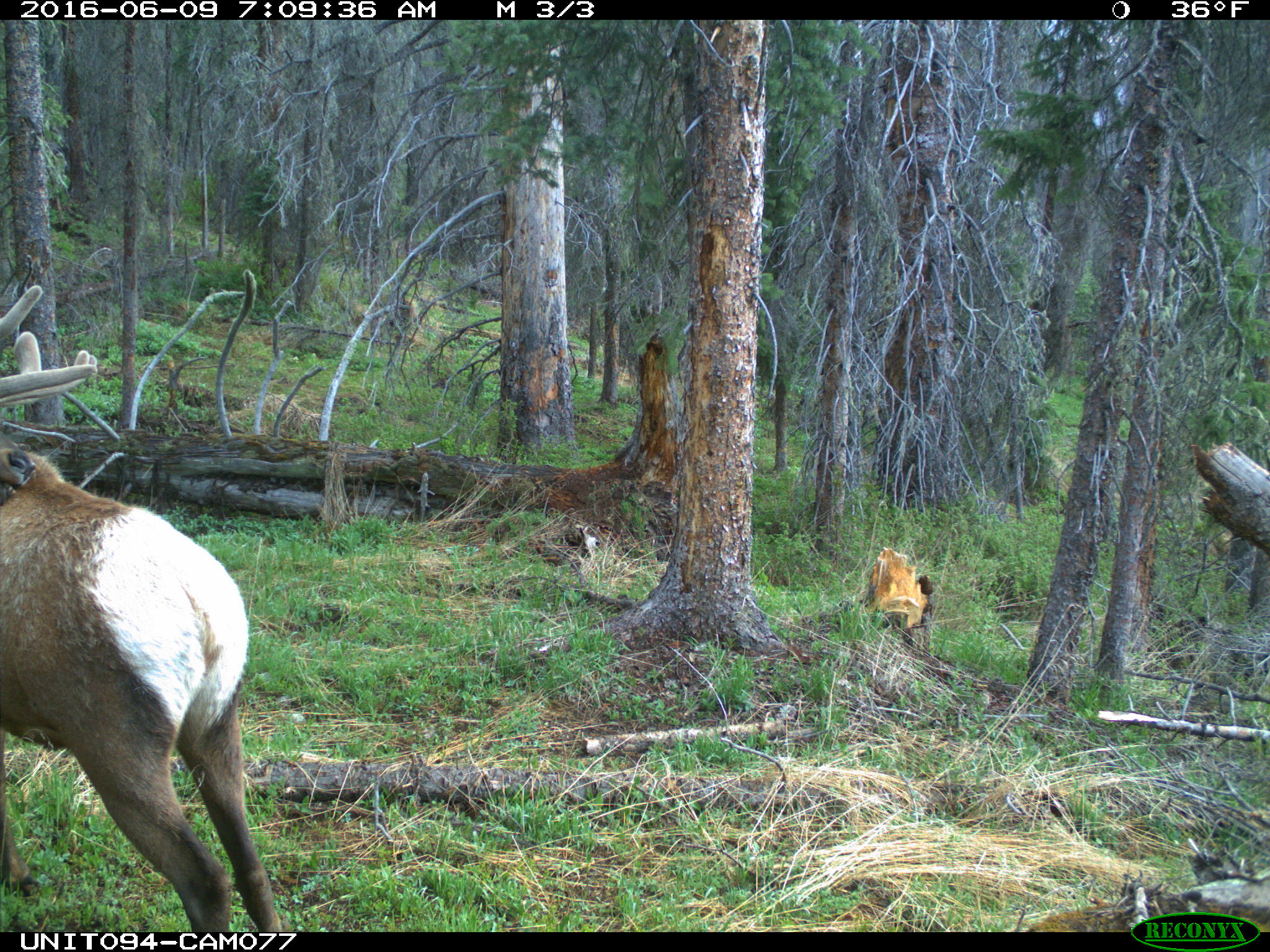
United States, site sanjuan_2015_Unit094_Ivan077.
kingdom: Animalia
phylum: Chordata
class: Mammalia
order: Artiodactyla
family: Cervidae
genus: Cervus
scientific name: Cervus elaphus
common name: red deer